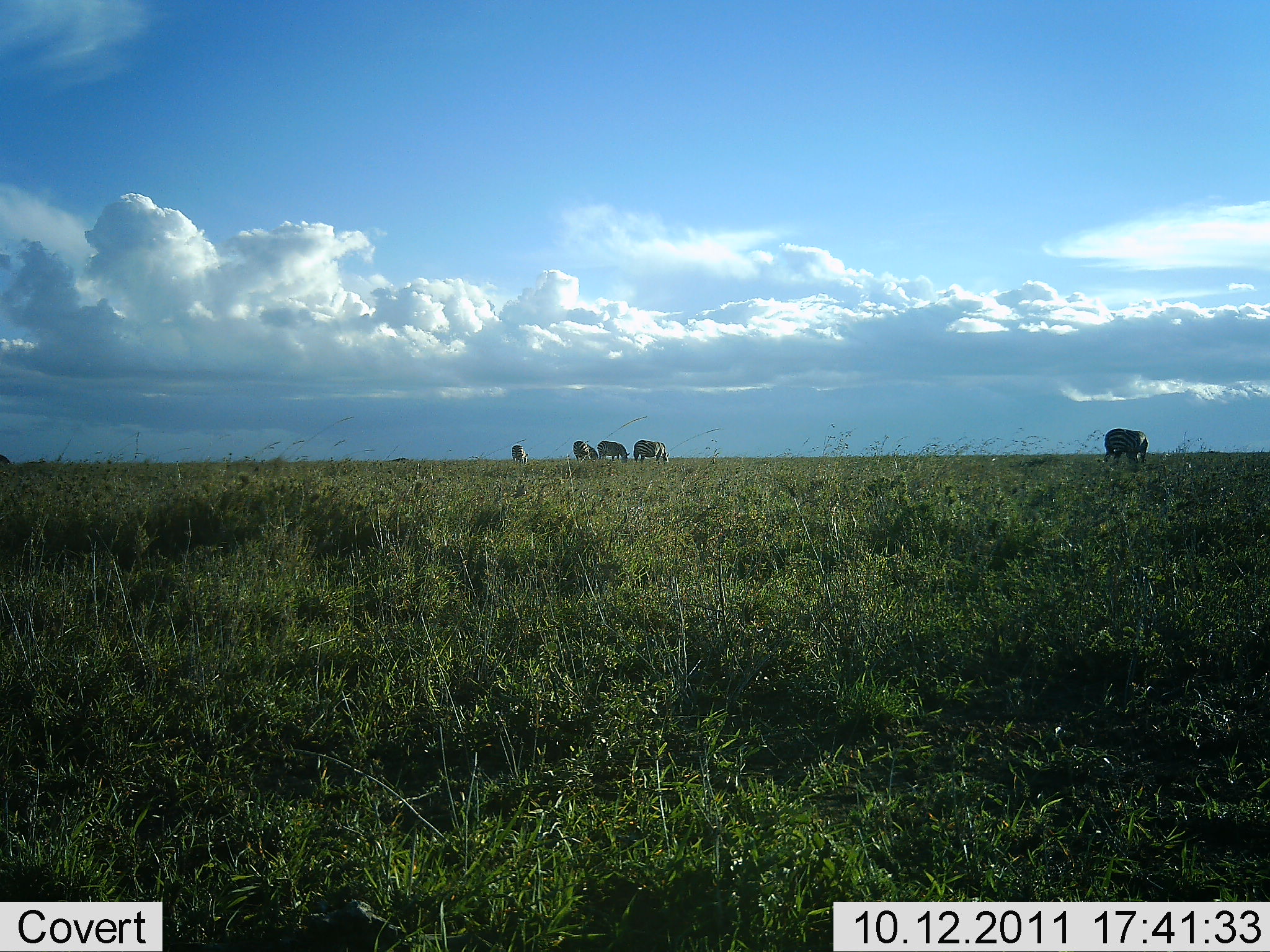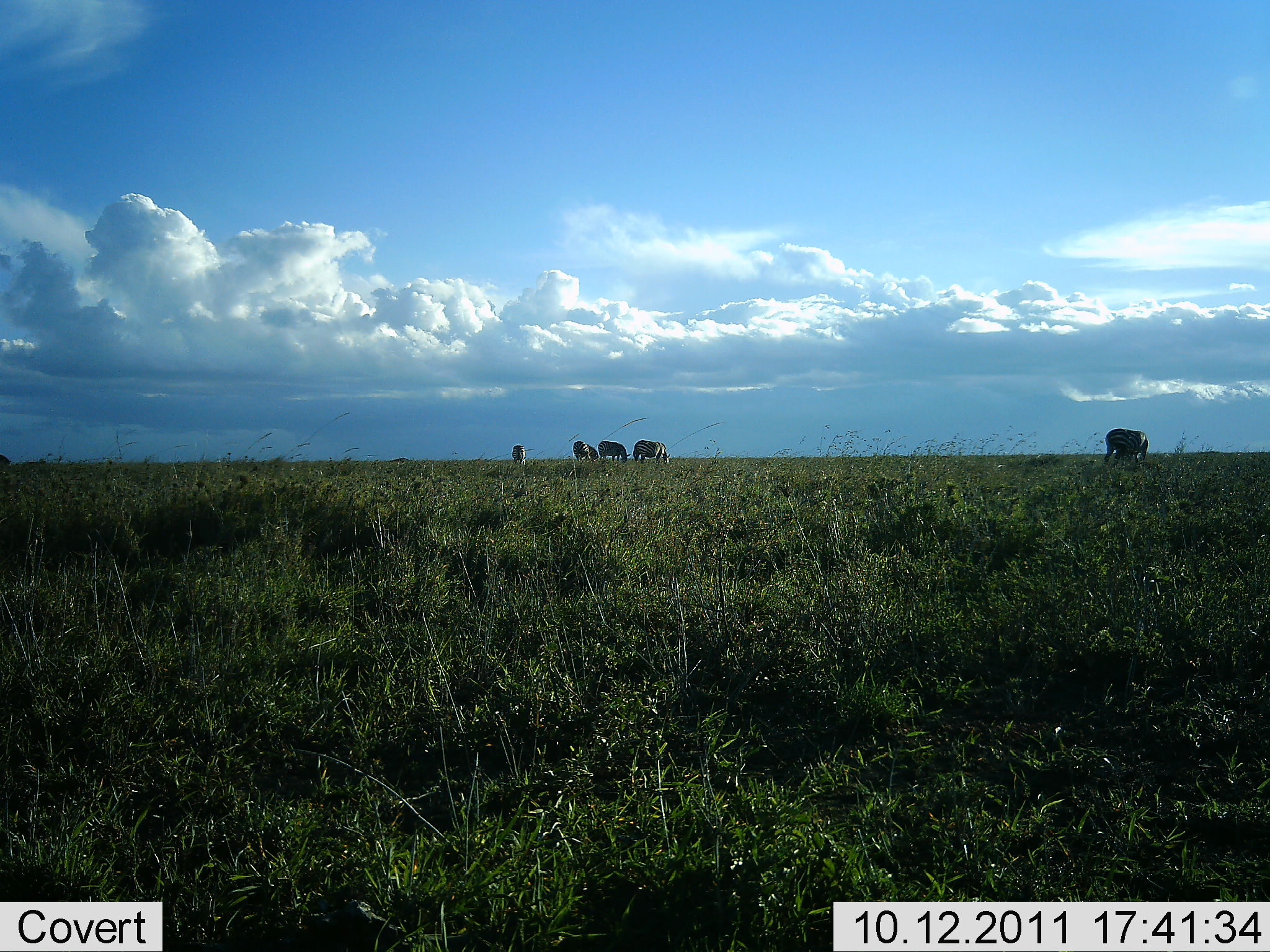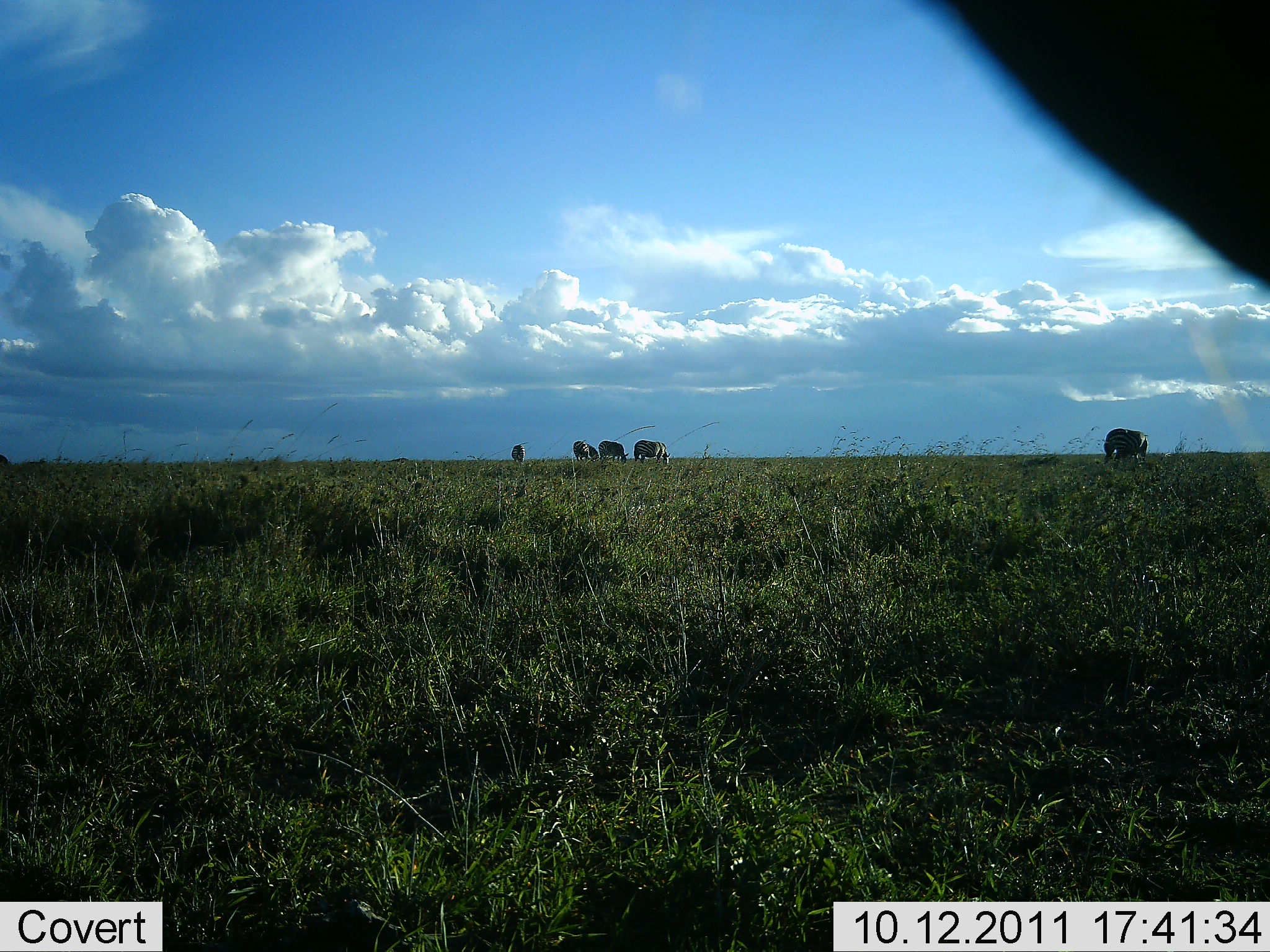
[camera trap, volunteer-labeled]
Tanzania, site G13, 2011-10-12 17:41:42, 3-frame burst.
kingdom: Animalia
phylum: Chordata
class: Mammalia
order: Perissodactyla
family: Equidae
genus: Equus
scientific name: Equus quagga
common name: plains zebra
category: zebra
Zebra (plains zebra) (Equus quagga), count 5. Behavior (volunteer vote fractions): standing 29%, resting 0%, moving 0%, interacting 0%. Young present (vote fraction): 0%. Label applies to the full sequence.